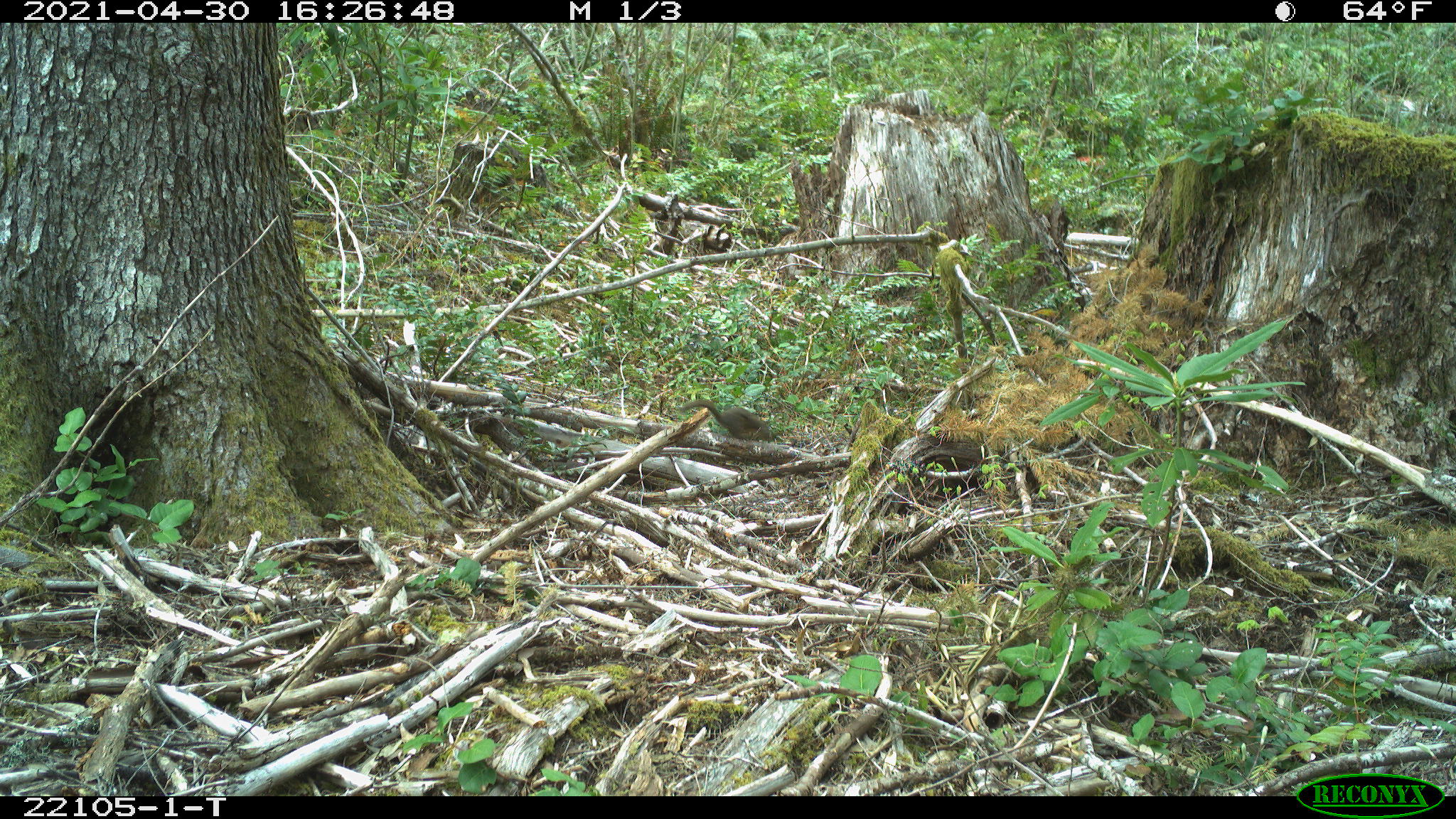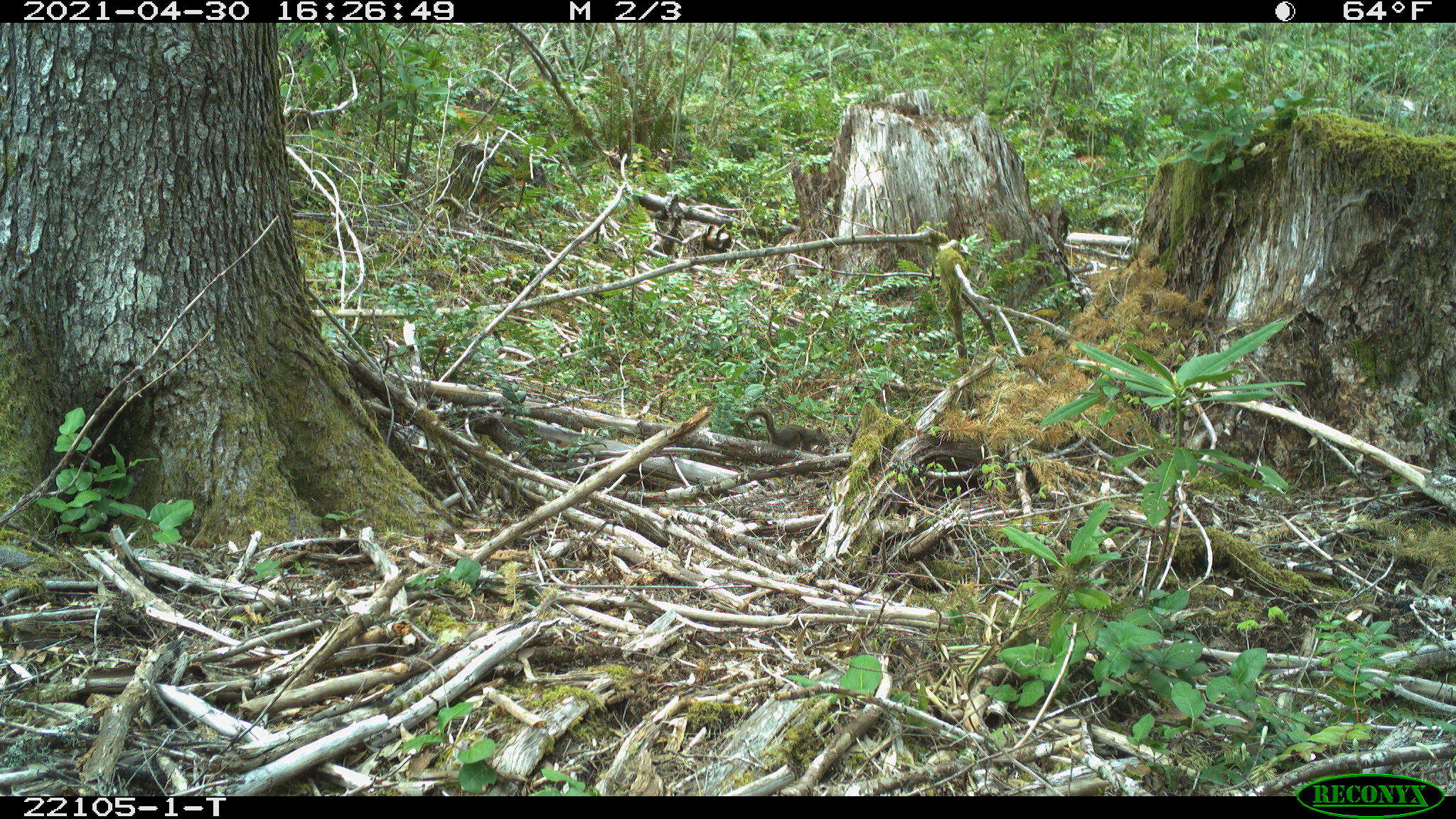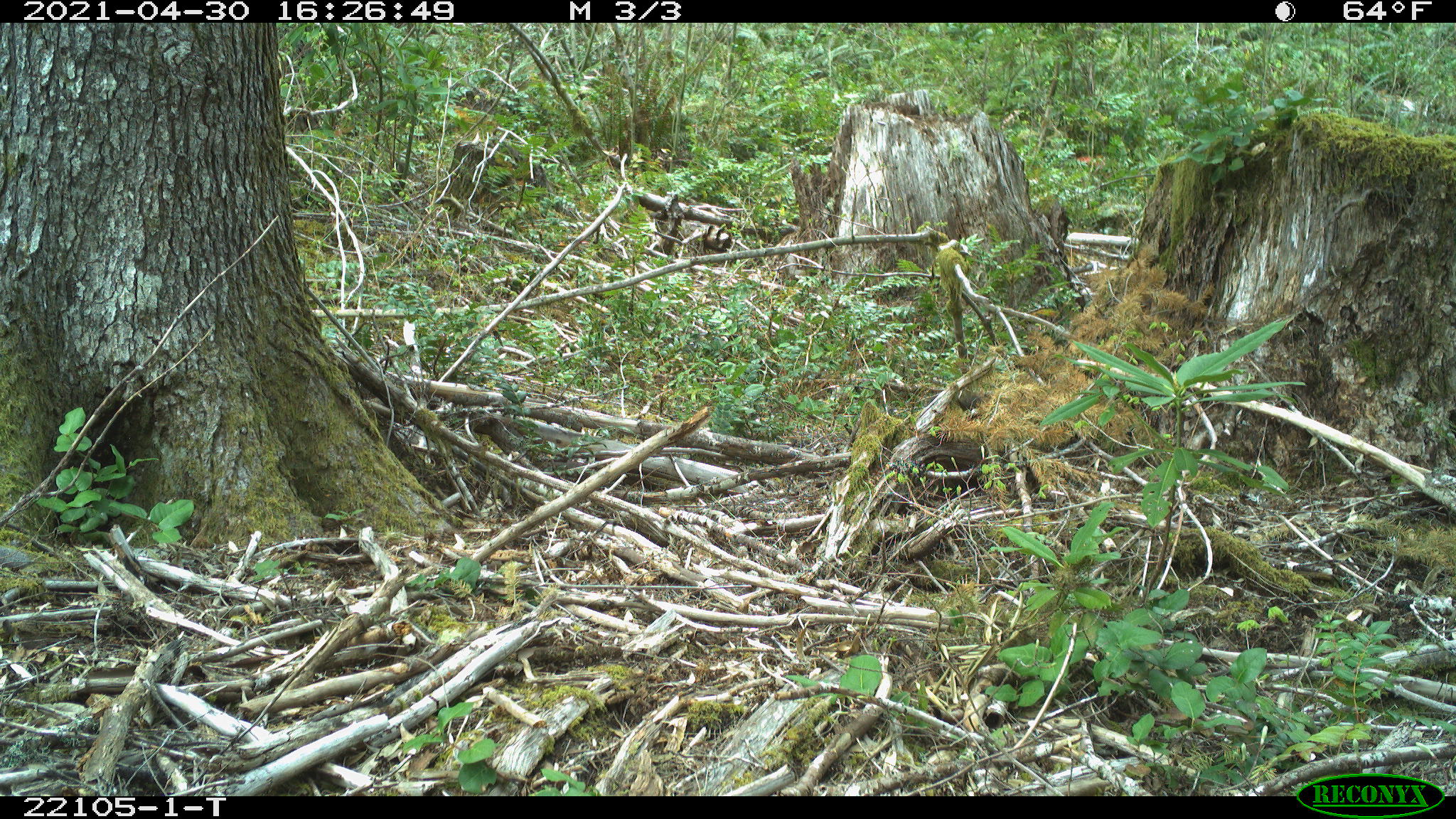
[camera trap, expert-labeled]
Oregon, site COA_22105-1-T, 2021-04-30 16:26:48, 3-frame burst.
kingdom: Animalia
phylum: Chordata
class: Mammalia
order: Rodentia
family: Sciuridae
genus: Tamiasciurus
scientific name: Tamiasciurus douglasii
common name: douglas squirrel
Douglas squirrel (Tamiasciurus douglasii).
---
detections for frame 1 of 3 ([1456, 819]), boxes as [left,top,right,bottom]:
douglas squirrel: [666,382,796,460]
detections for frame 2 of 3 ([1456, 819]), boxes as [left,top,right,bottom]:
douglas squirrel: [724,392,858,484]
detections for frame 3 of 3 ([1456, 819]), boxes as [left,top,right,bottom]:
douglas squirrel: [930,369,1044,438]